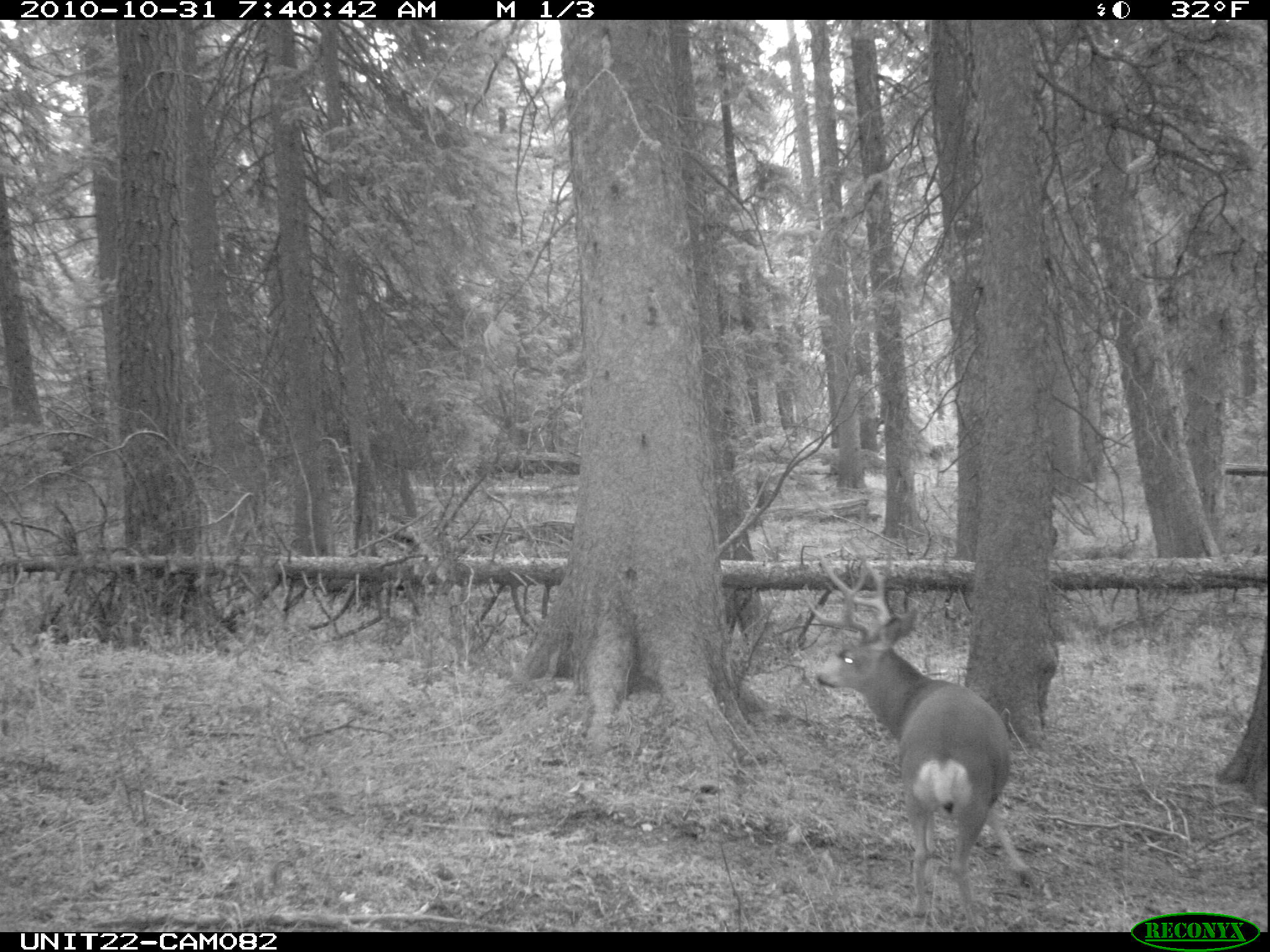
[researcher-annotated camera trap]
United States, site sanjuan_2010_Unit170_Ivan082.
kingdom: Animalia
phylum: Chordata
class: Mammalia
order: Artiodactyla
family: Cervidae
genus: Odocoileus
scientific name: Odocoileus hemionus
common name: mule deer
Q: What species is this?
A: Odocoileus hemionus (mule deer).